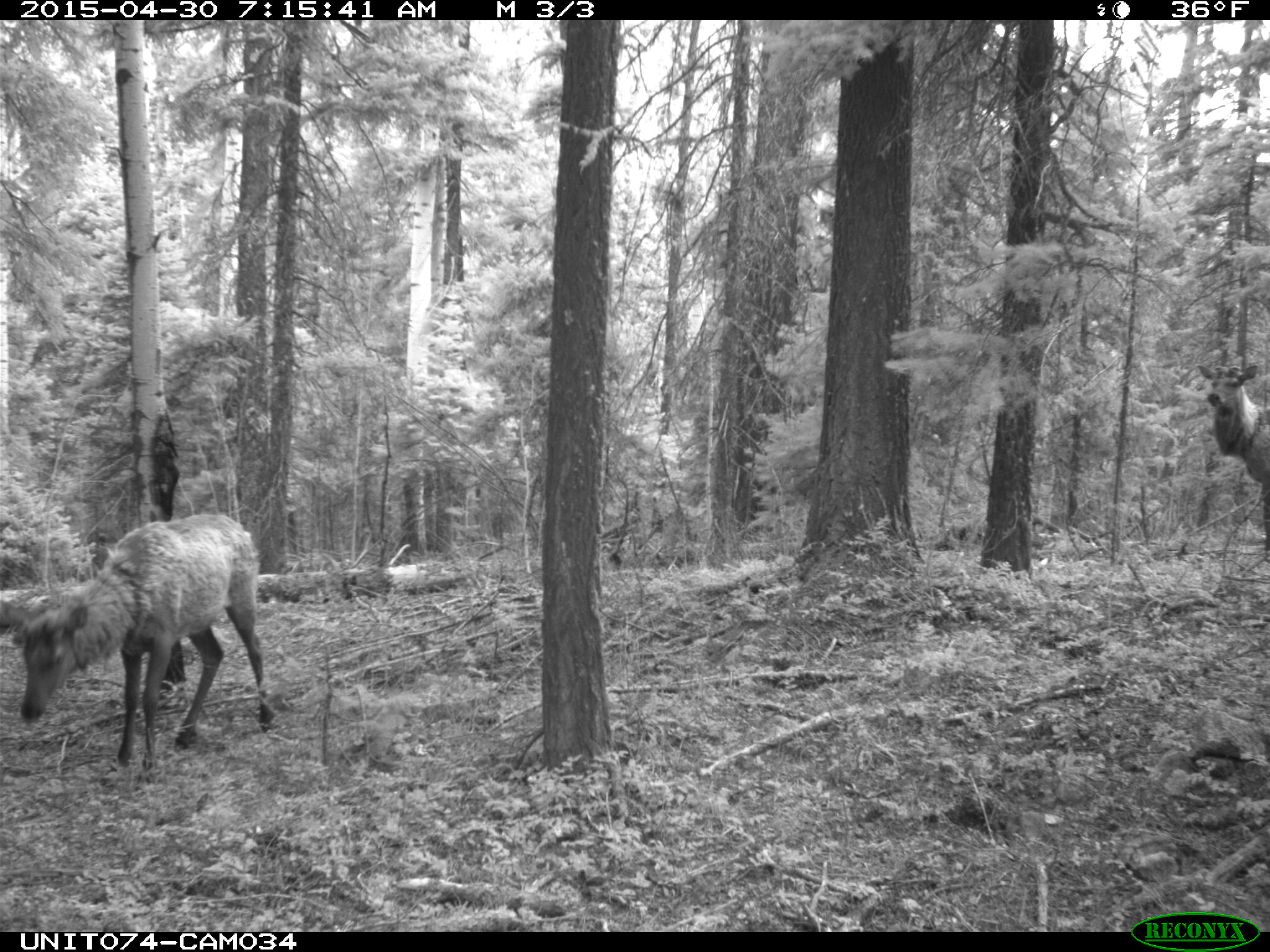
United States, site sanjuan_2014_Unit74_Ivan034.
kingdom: Animalia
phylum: Chordata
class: Mammalia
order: Artiodactyla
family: Cervidae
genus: Cervus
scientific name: Cervus elaphus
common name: red deer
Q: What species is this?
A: Cervus elaphus (red deer).